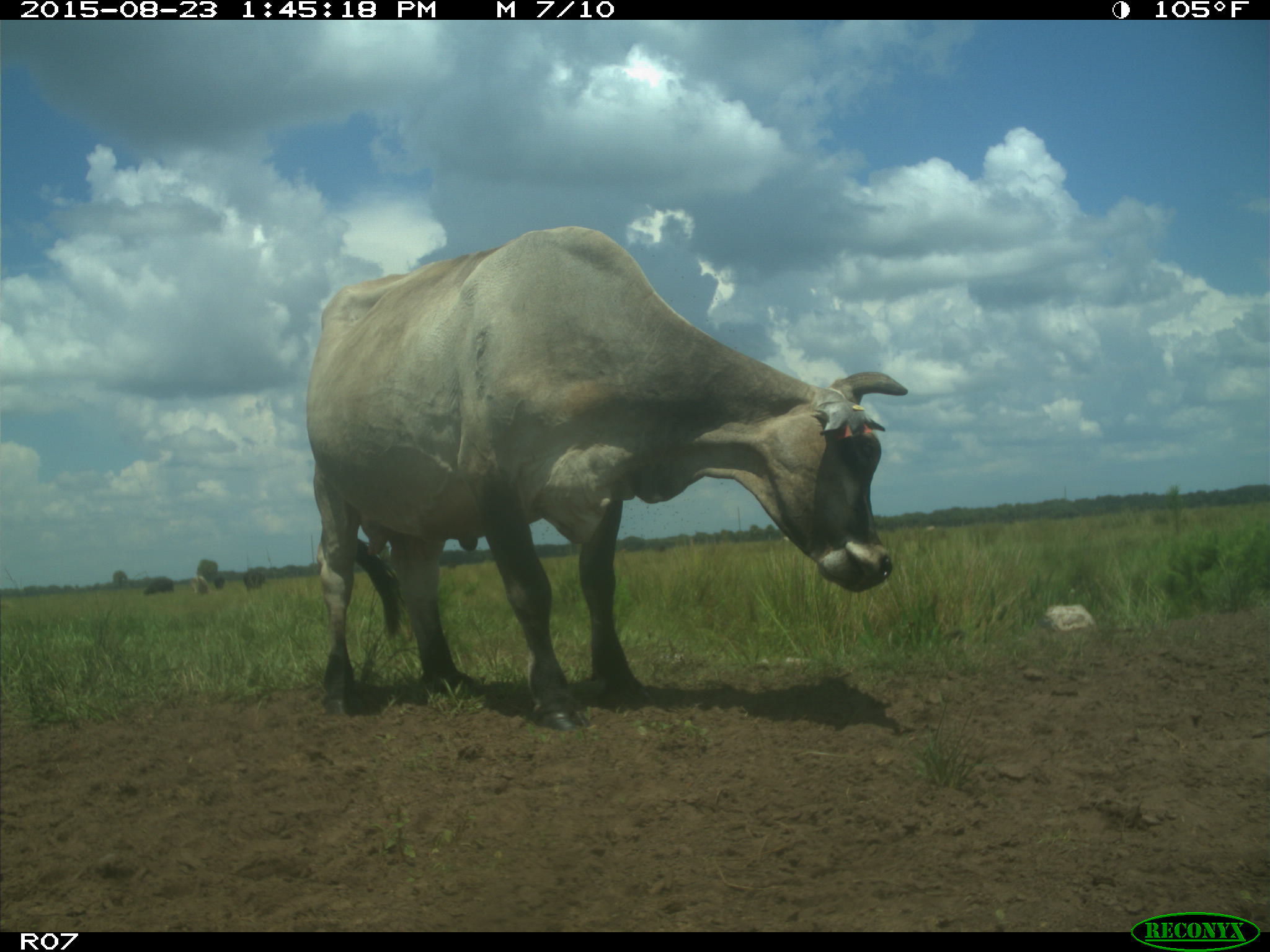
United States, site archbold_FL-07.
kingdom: Animalia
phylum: Chordata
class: Mammalia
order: Artiodactyla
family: Bovidae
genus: Bos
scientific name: Bos taurus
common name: domestic cow